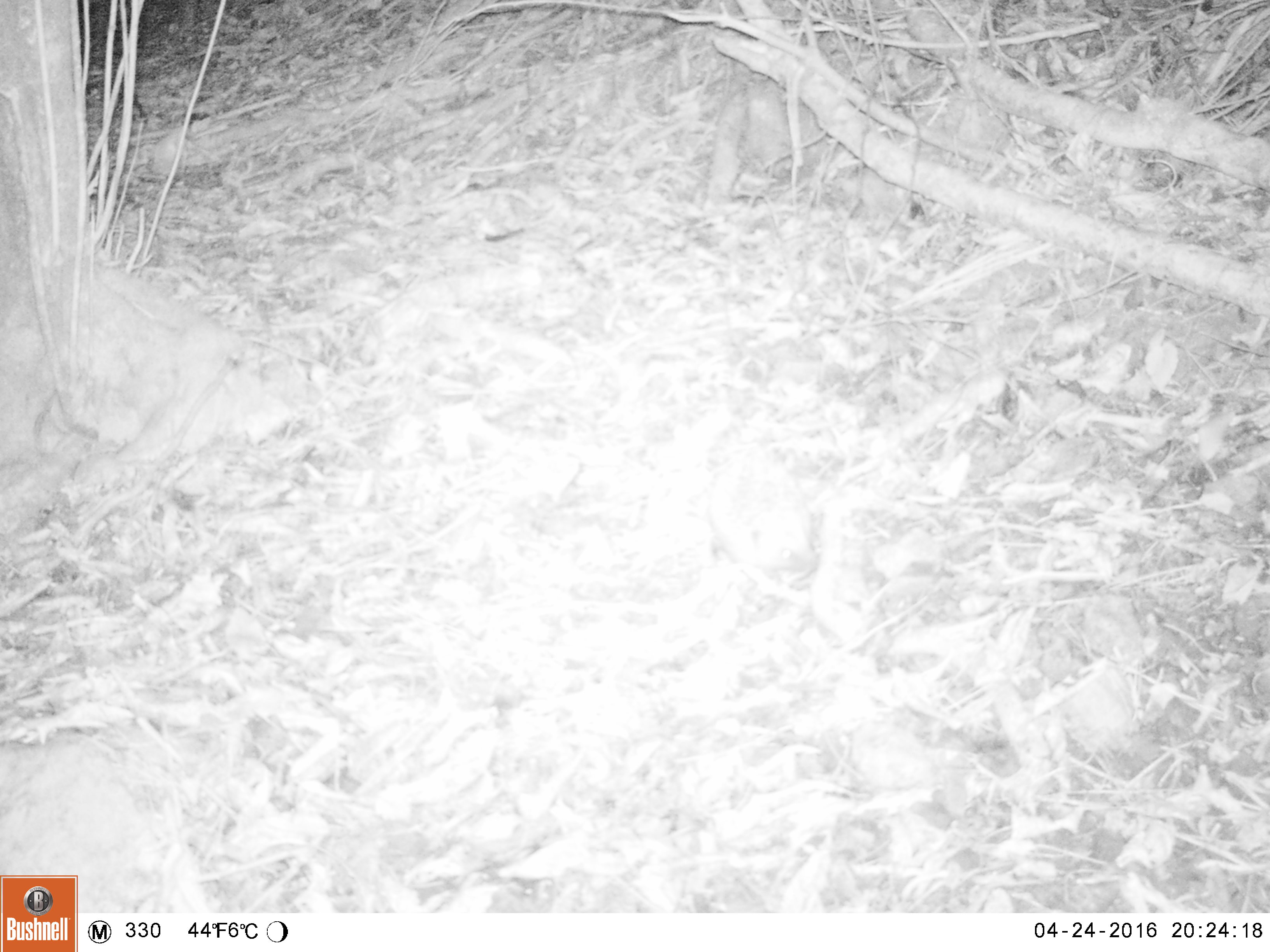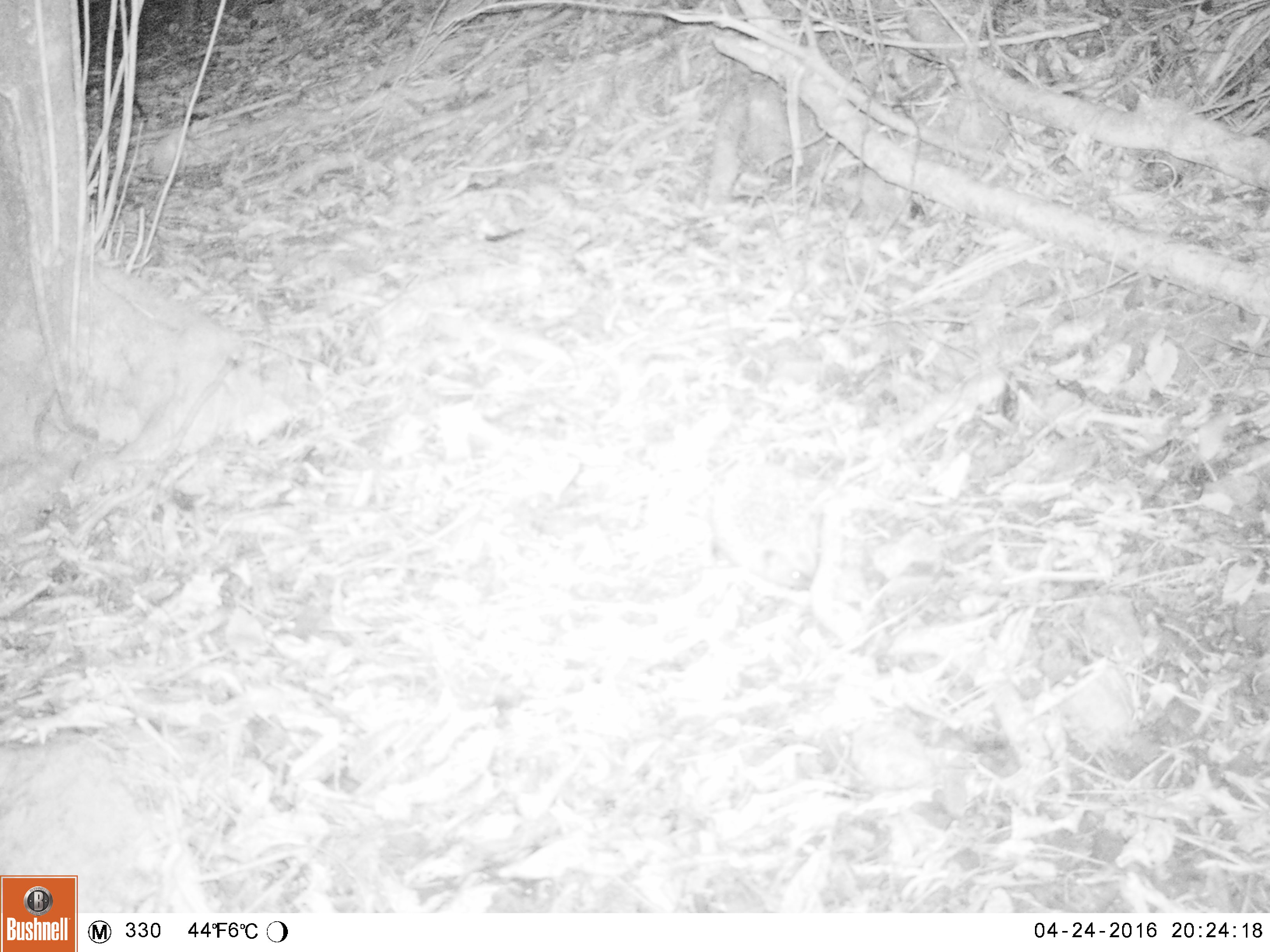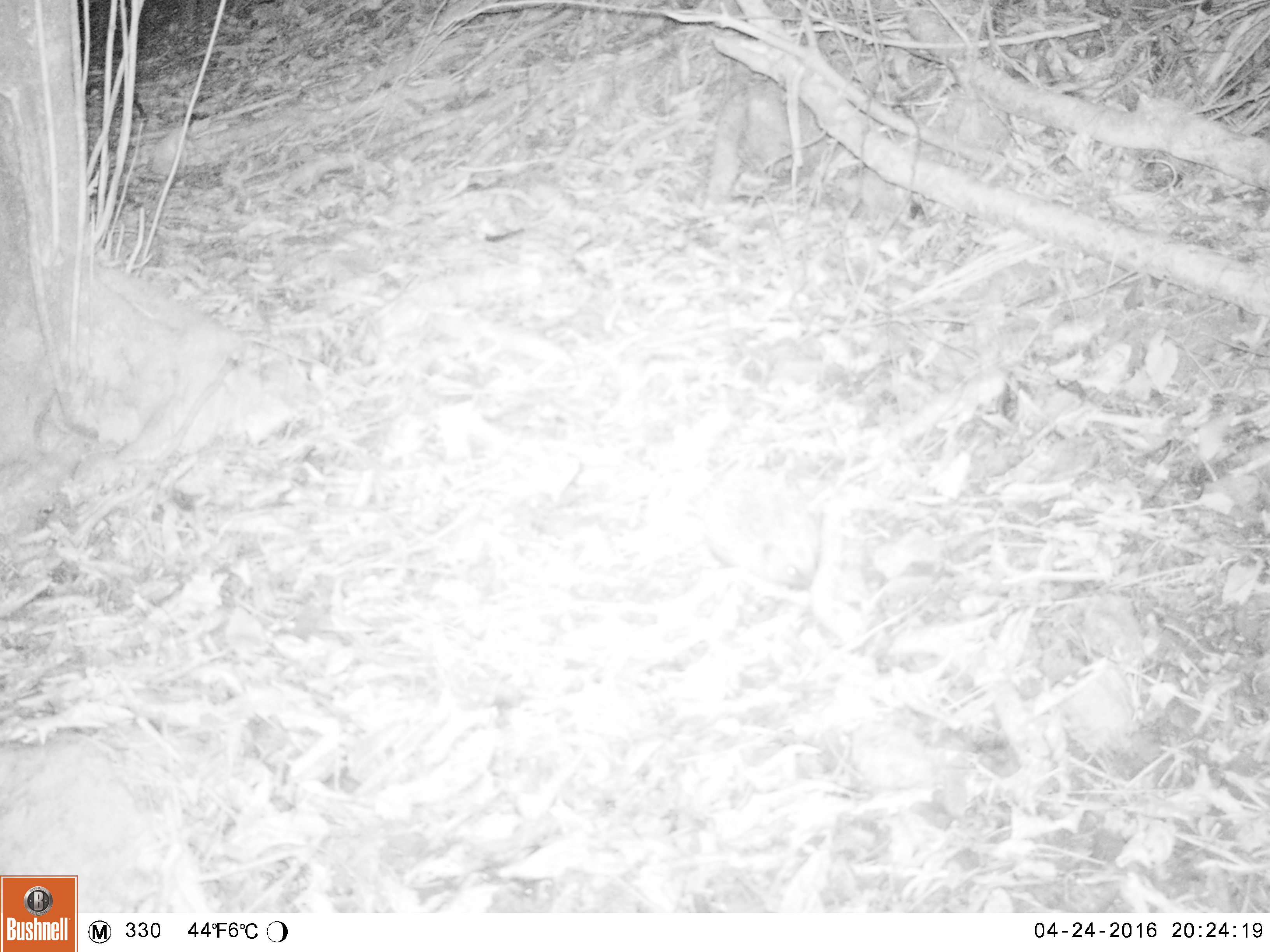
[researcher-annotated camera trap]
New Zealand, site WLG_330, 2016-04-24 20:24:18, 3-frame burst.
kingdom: Animalia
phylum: Chordata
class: Mammalia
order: Eulipotyphla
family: Erinaceidae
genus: Erinaceus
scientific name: Erinaceus europaeus europaeus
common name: european hedgehog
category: hedgehog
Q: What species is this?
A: Hedgehog (european hedgehog) (Erinaceus europaeus europaeus).